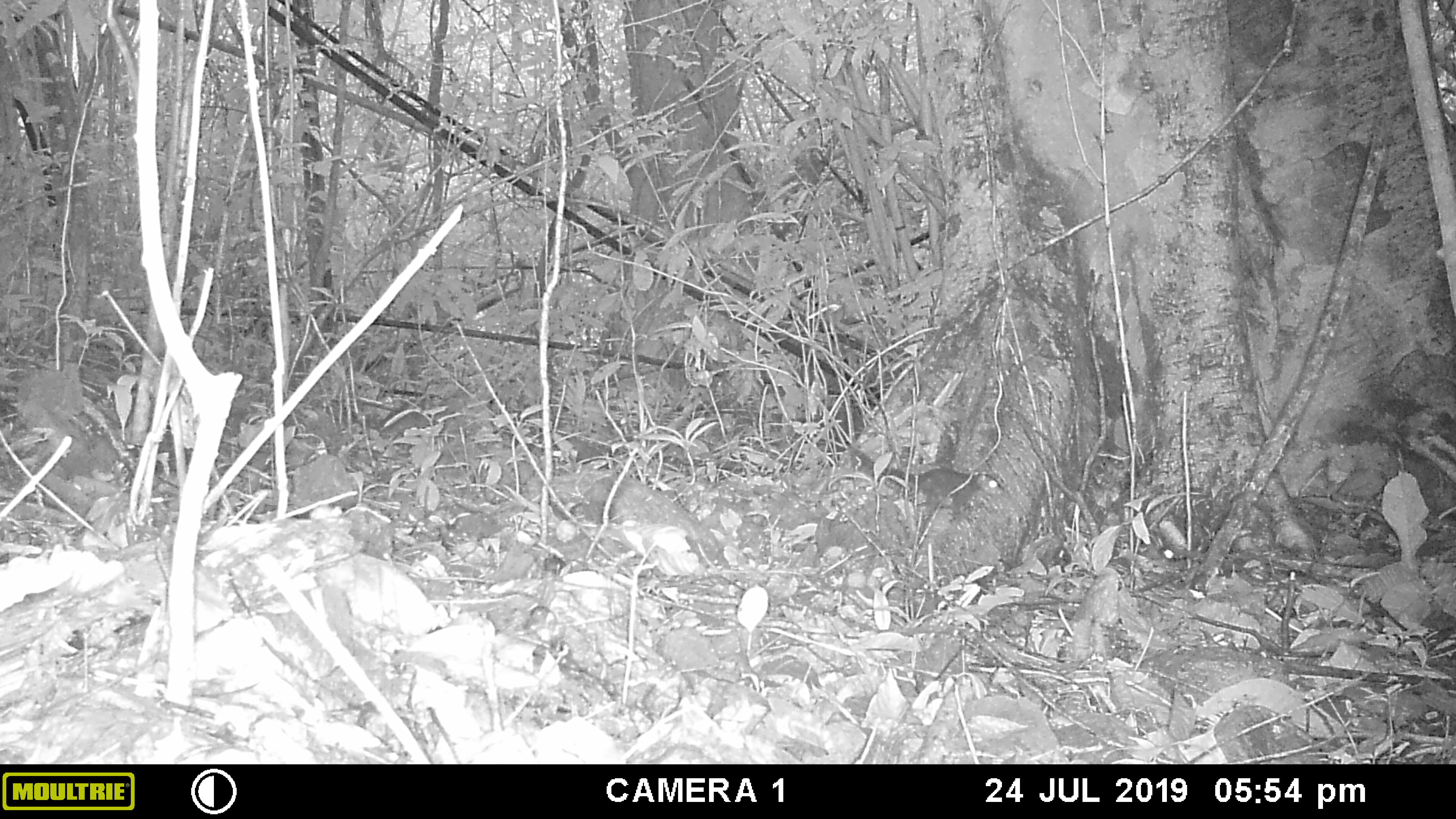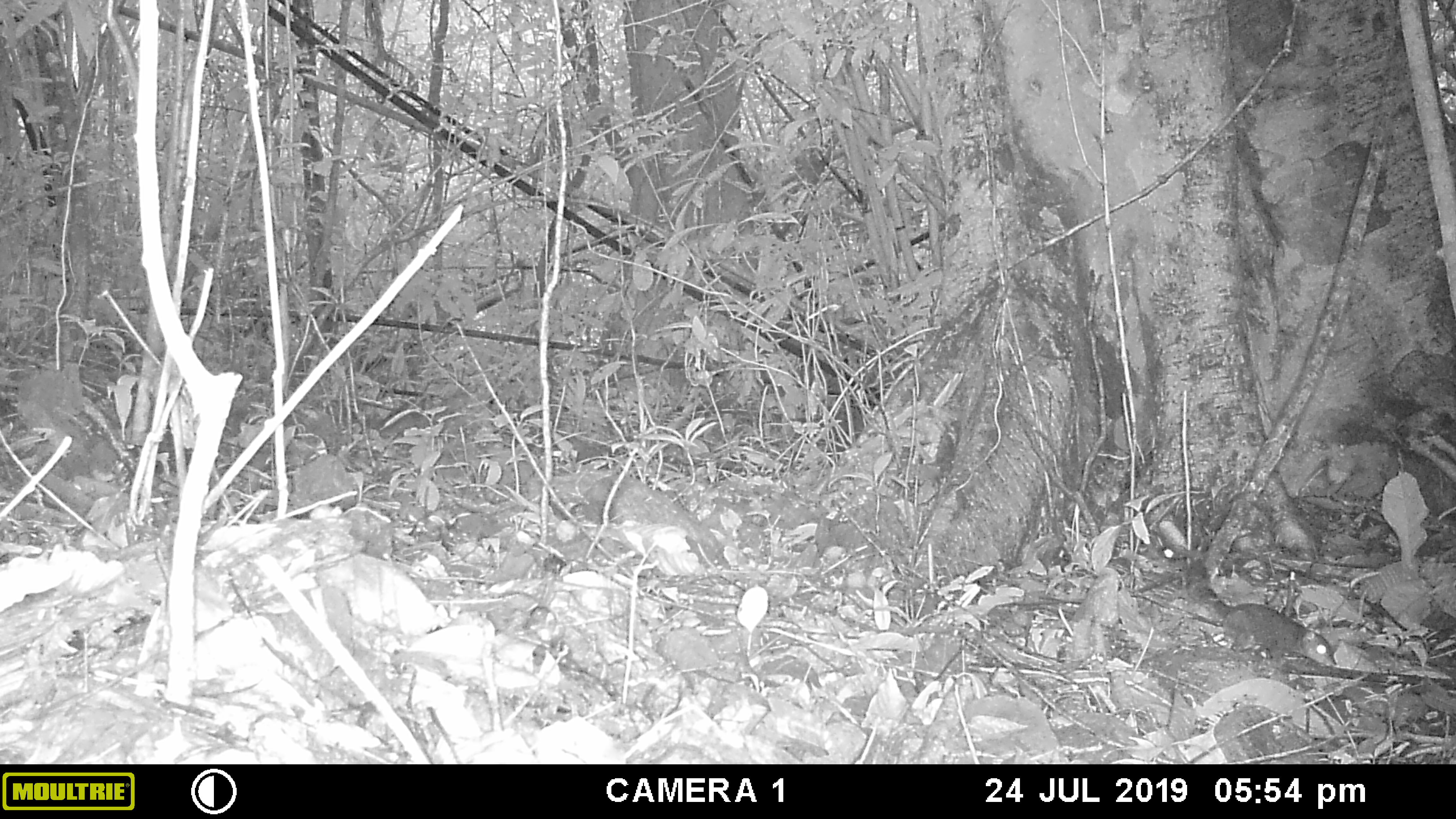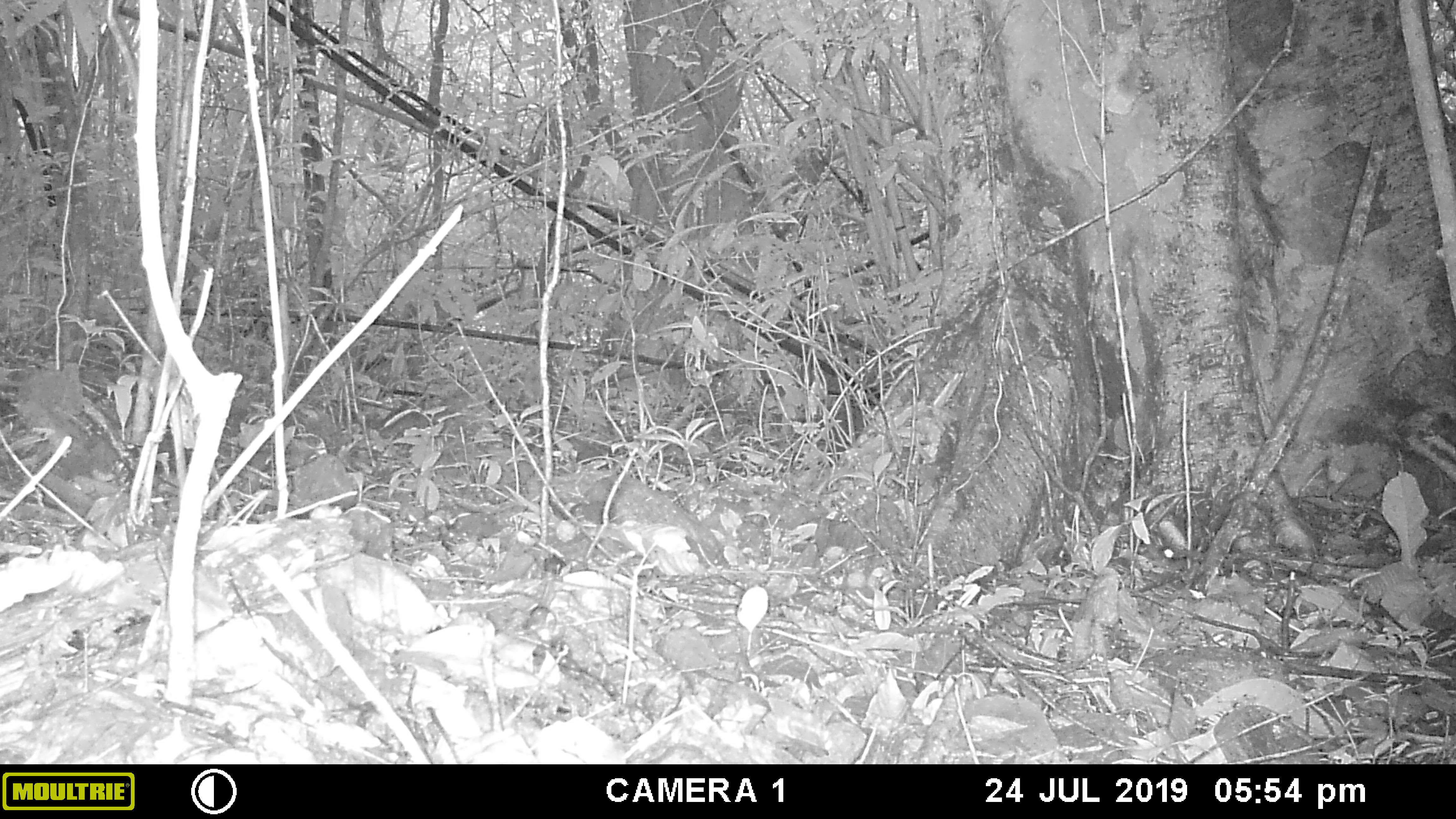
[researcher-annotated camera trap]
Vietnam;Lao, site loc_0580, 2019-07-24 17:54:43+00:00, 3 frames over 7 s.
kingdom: Animalia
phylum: Chordata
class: Mammalia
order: Rodentia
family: Sciuridae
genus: Dremomys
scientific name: Dremomys rufigenis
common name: red-cheeked squirrel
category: red cheeked squirrel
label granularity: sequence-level